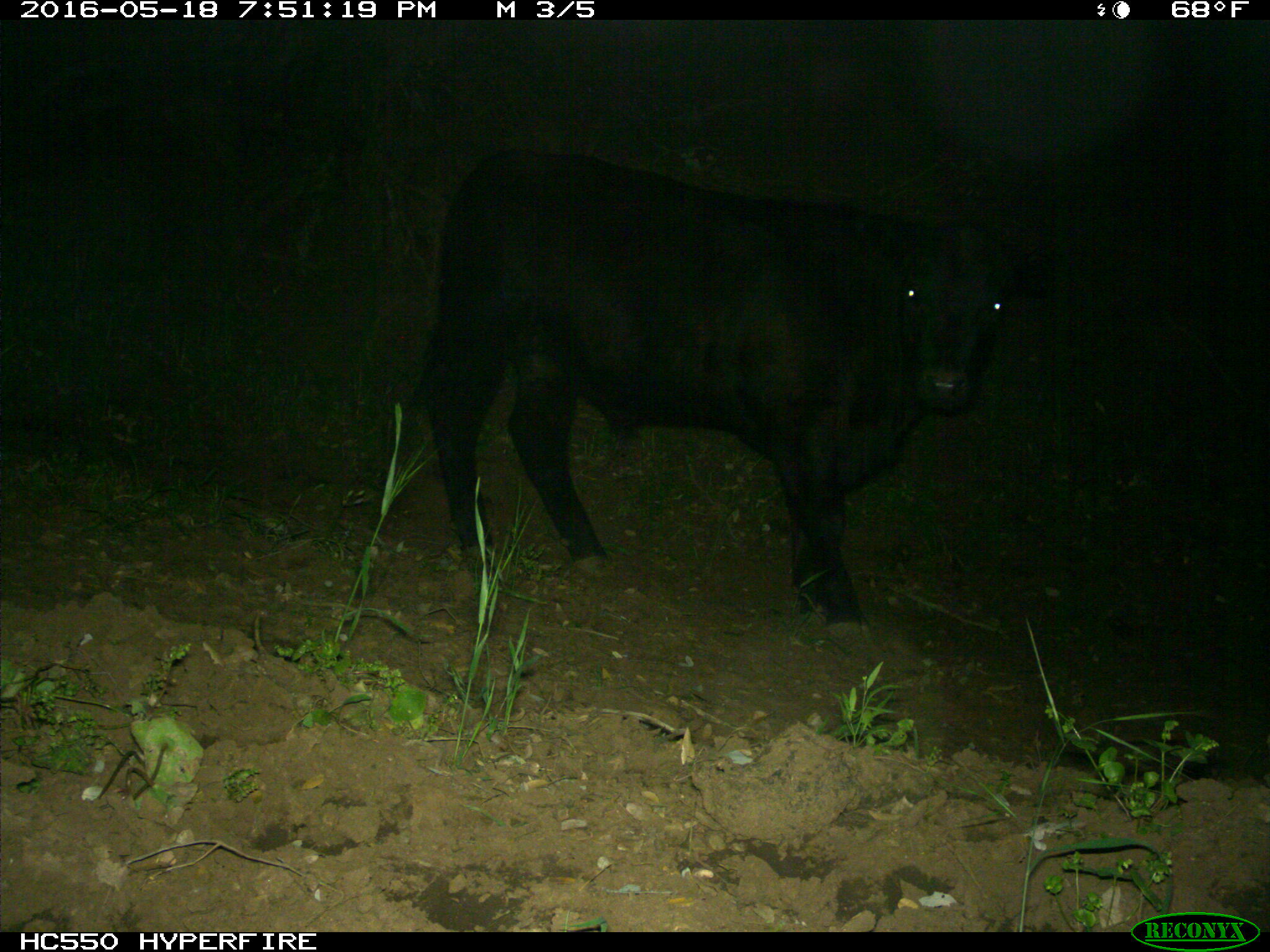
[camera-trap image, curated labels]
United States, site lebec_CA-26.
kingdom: Animalia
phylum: Chordata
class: Mammalia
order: Artiodactyla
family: Bovidae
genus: Bos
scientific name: Bos taurus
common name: domestic cow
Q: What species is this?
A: Bos taurus (domestic cow).